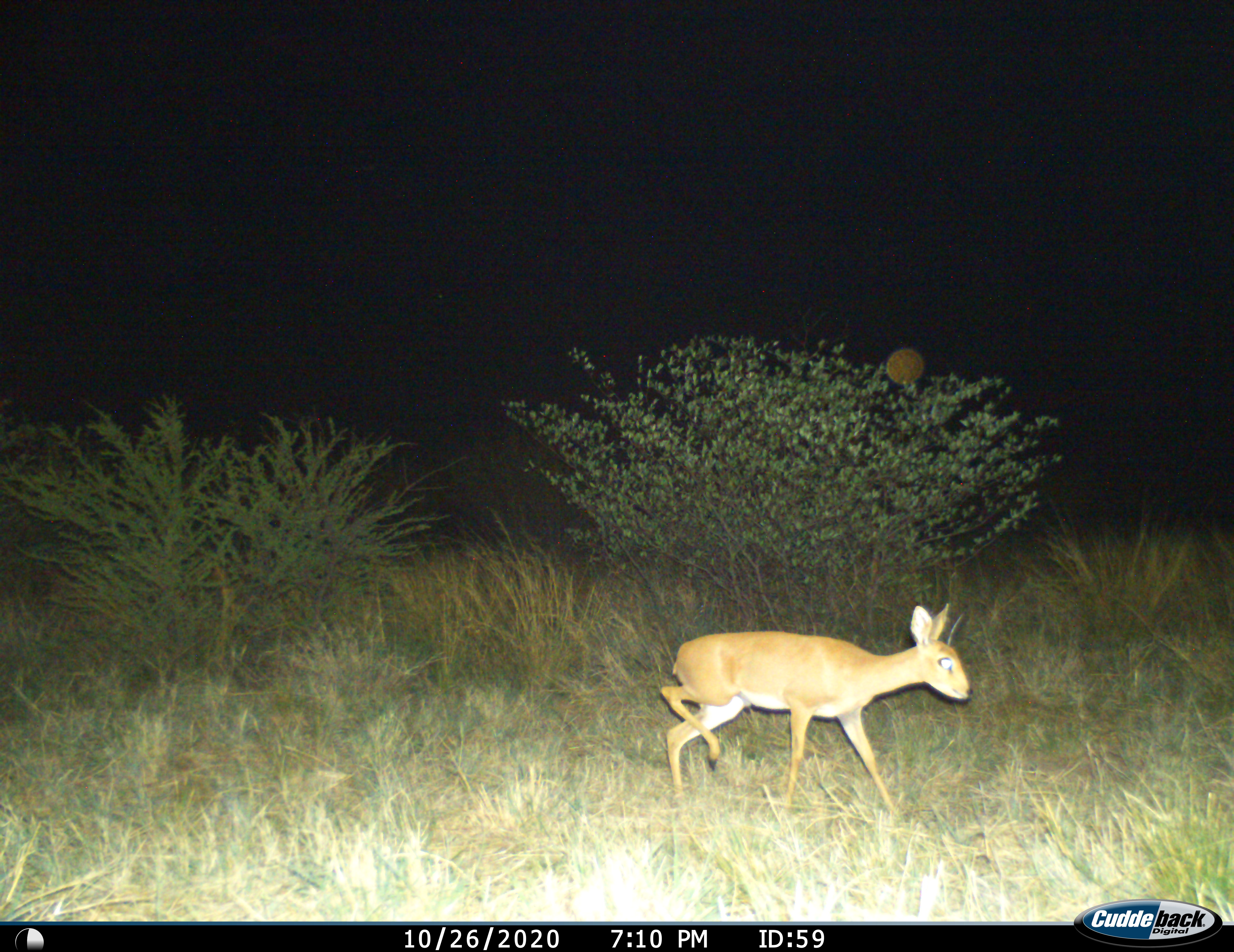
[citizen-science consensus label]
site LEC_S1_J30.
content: unidentified animal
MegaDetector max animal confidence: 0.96